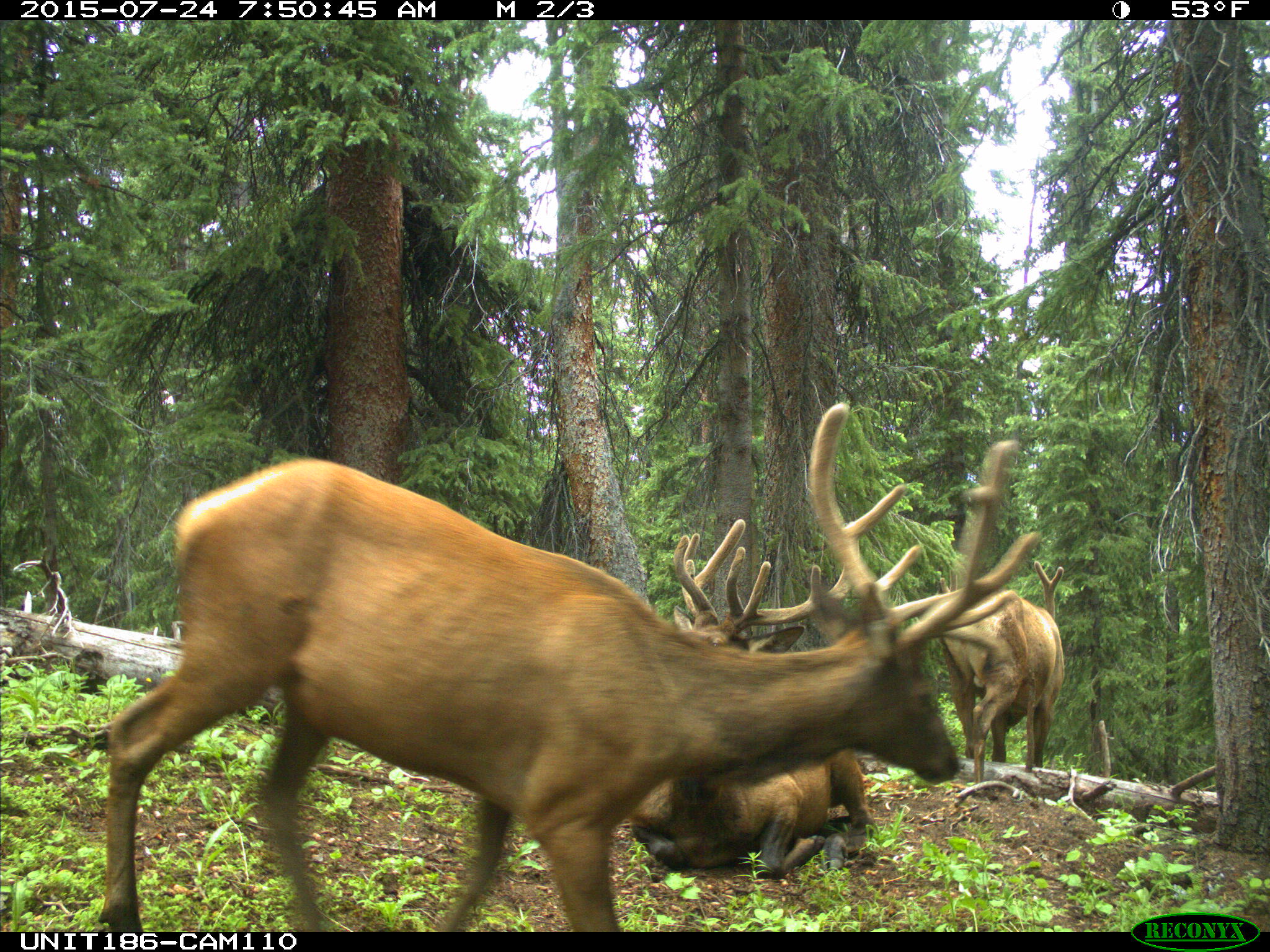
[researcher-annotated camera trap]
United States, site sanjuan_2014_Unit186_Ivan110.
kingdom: Animalia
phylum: Chordata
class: Mammalia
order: Artiodactyla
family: Cervidae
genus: Cervus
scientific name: Cervus elaphus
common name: red deer